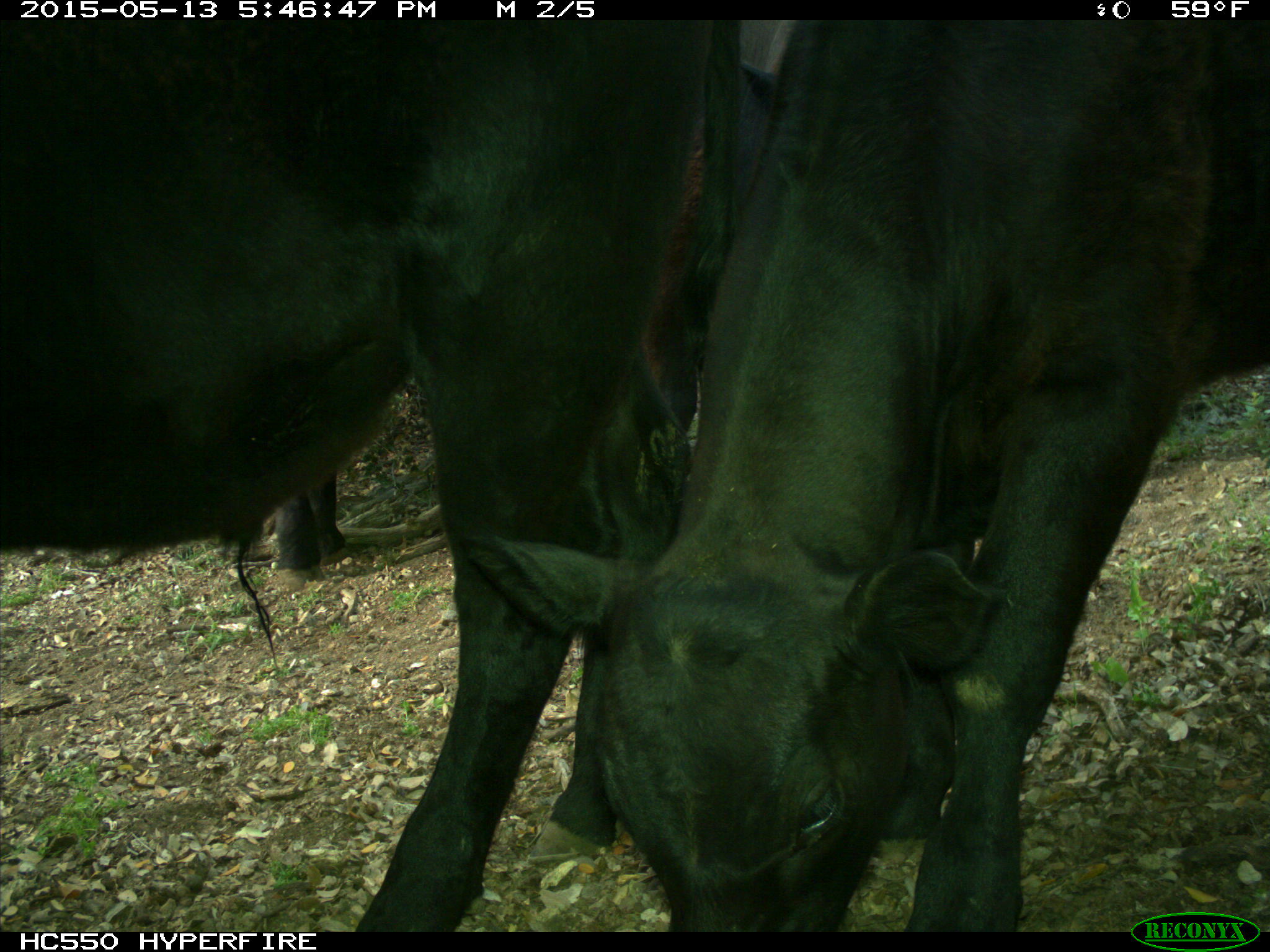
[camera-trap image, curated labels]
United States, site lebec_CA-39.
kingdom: Animalia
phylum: Chordata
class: Mammalia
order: Artiodactyla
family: Bovidae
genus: Bos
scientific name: Bos taurus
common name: domestic cow